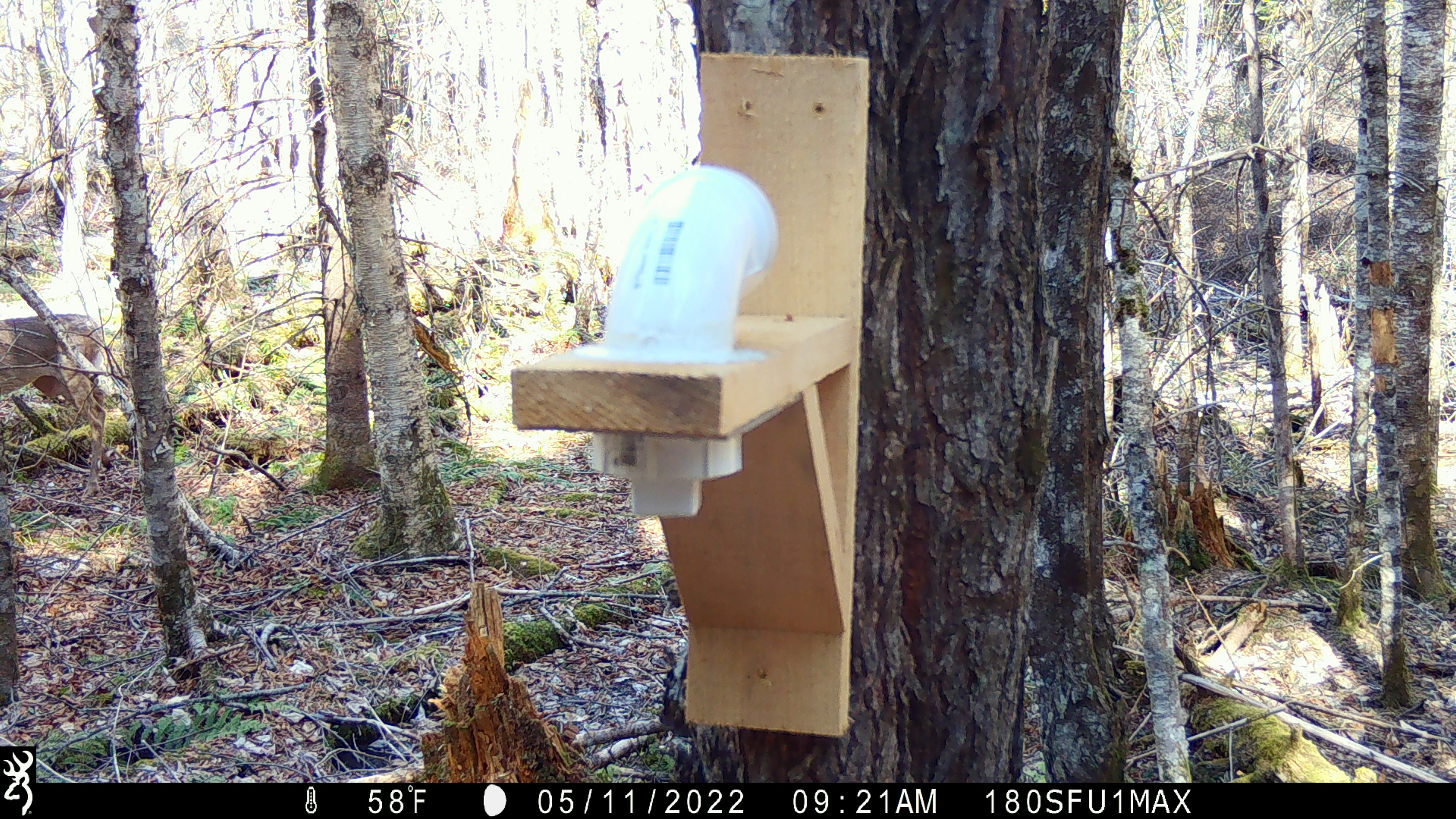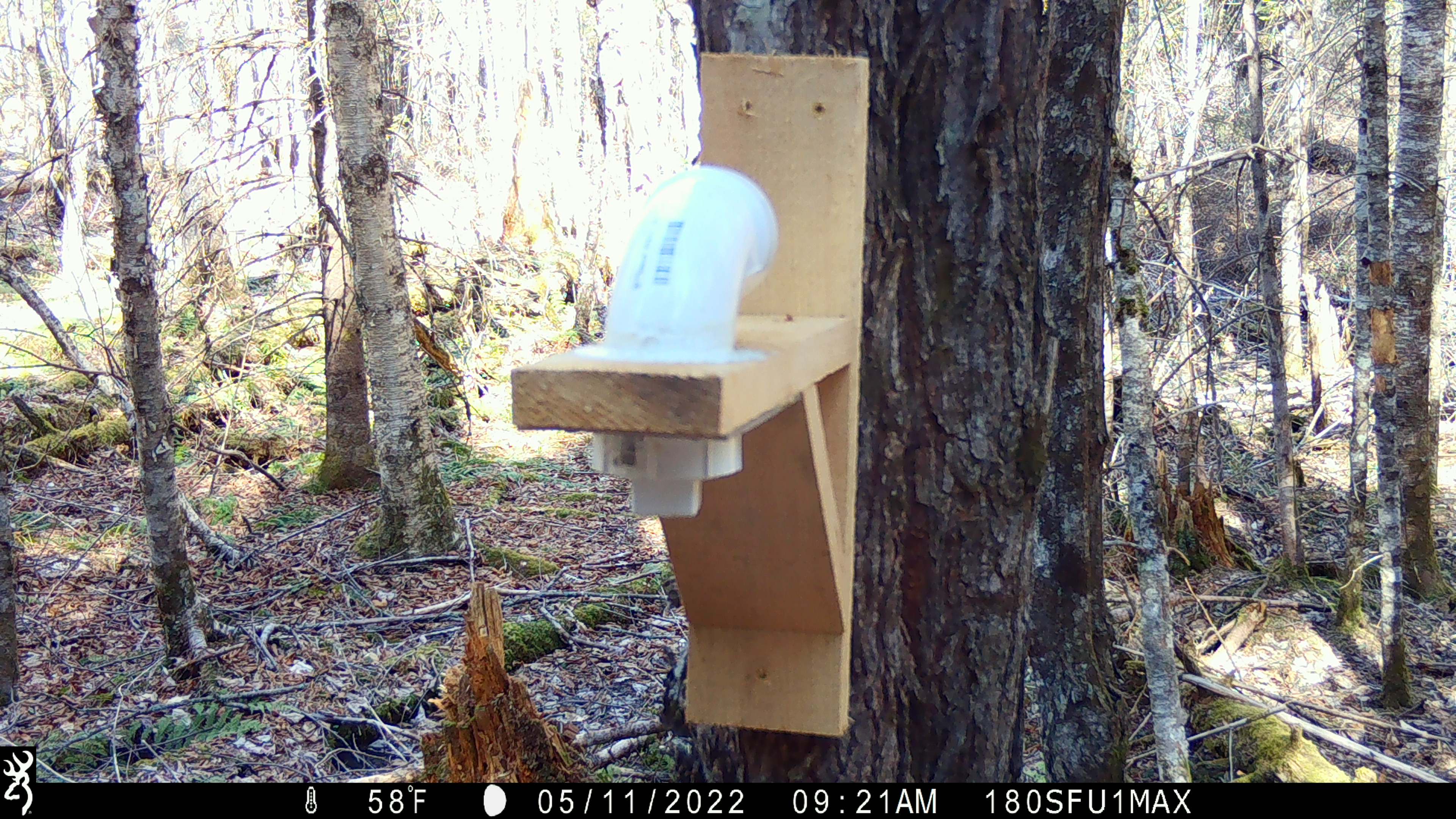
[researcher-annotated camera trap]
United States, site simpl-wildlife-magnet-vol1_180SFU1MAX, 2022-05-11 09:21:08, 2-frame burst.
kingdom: Animalia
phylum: Chordata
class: Mammalia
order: Artiodactyla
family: Cervidae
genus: Odocoileus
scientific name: Odocoileus virginianus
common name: white-tailed deer